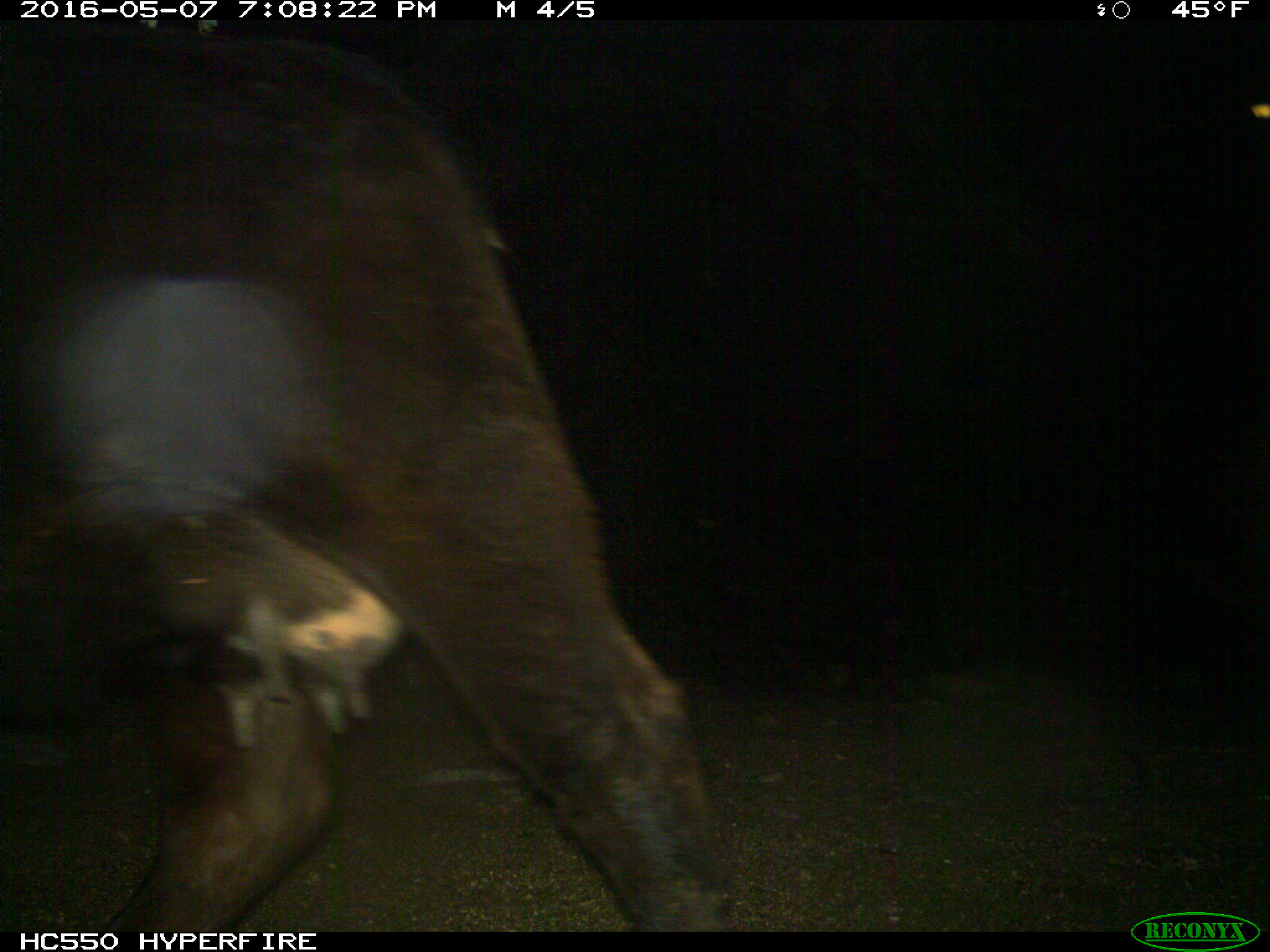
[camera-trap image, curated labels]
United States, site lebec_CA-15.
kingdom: Animalia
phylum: Chordata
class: Mammalia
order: Artiodactyla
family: Bovidae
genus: Bos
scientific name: Bos taurus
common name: domestic cow